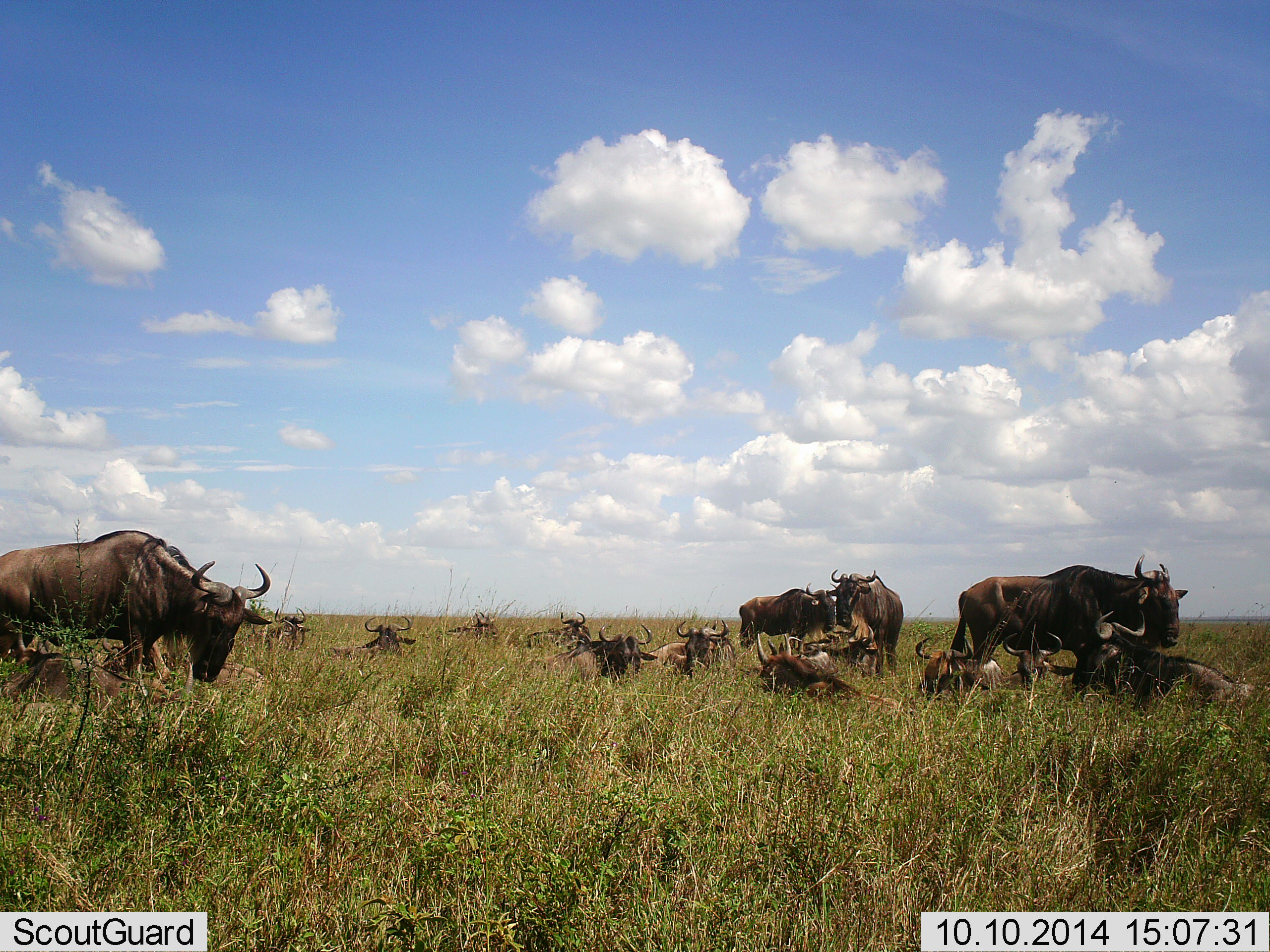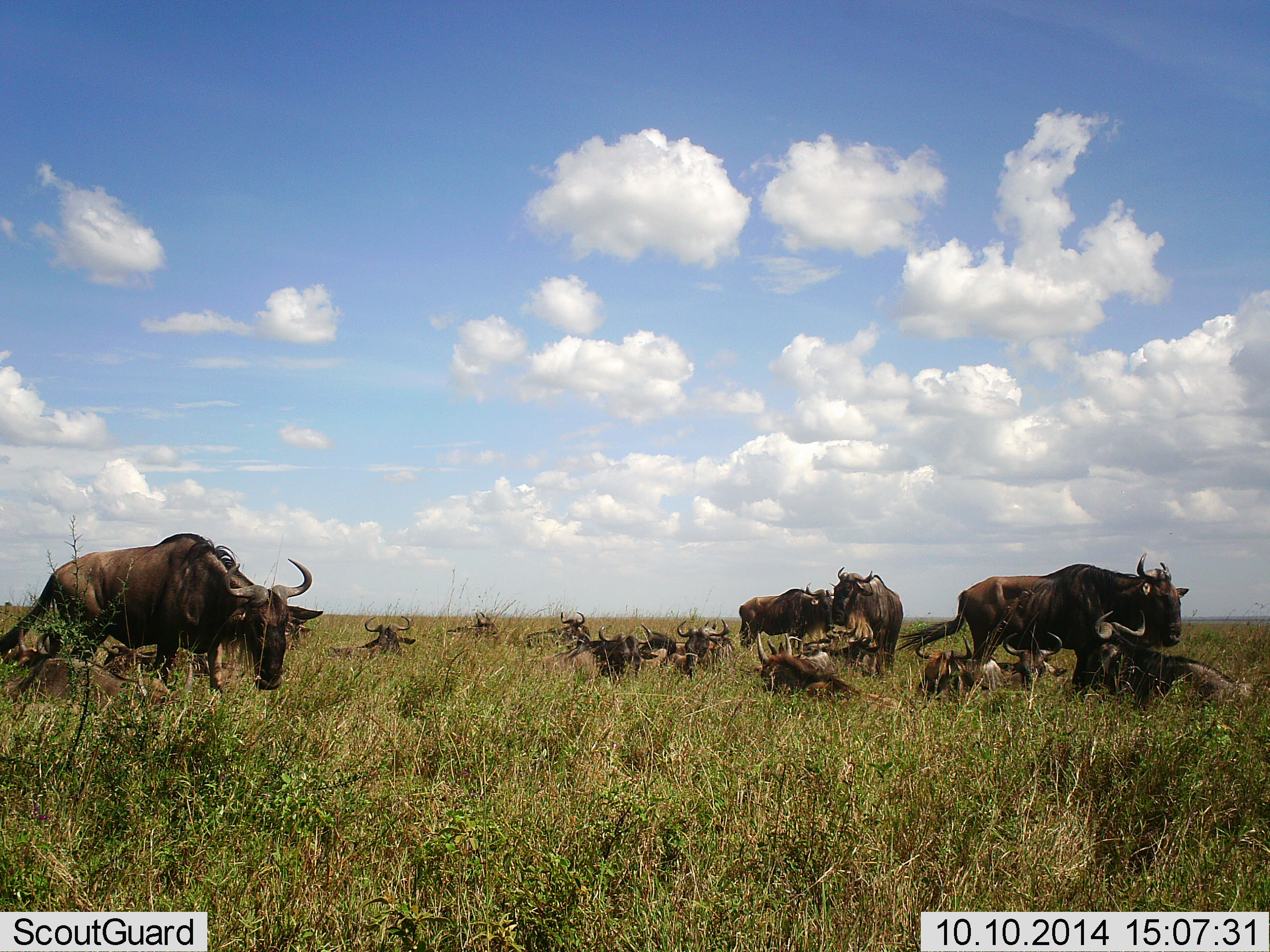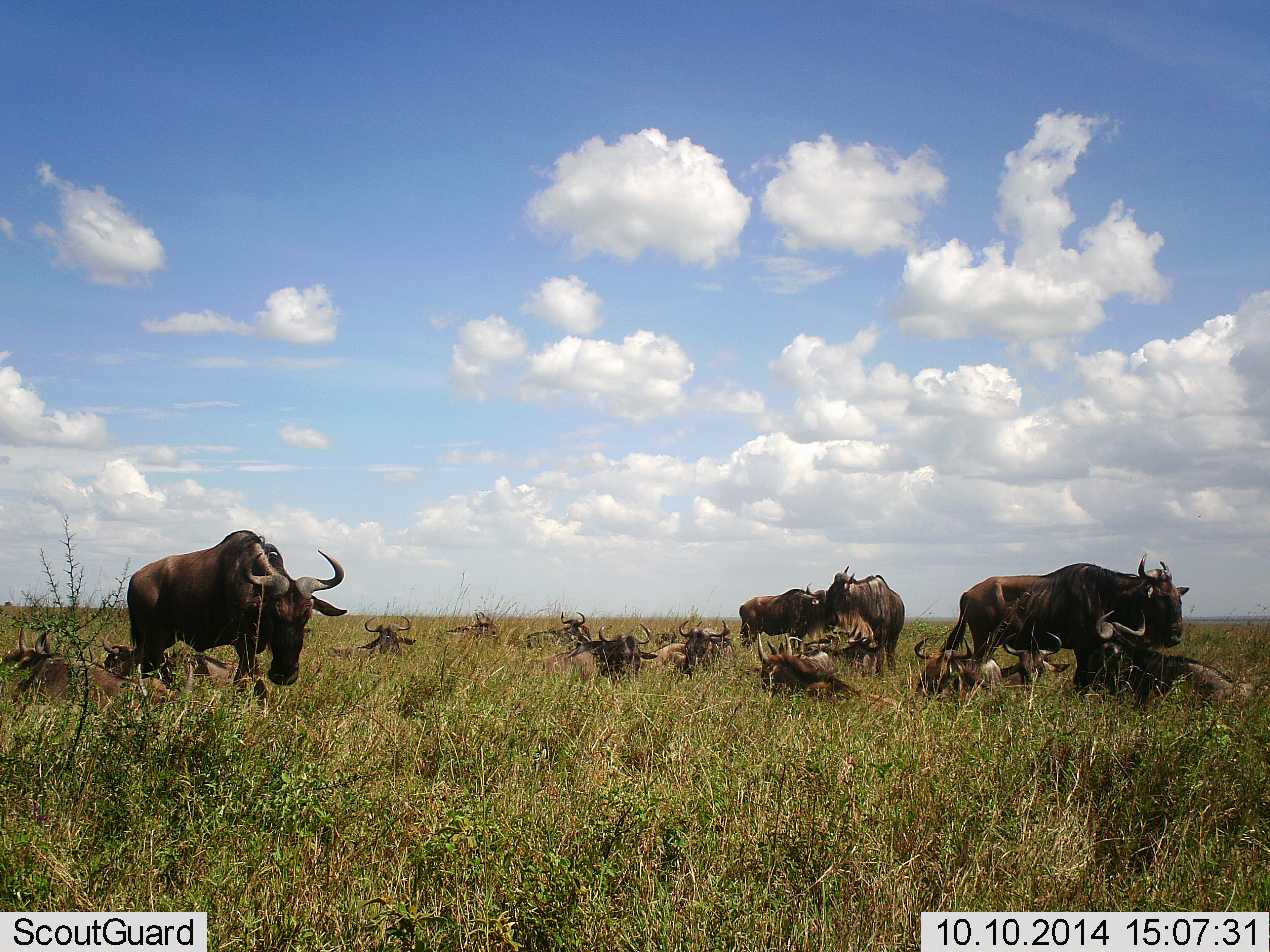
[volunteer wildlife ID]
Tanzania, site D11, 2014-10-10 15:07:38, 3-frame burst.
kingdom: Animalia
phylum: Chordata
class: Mammalia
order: Artiodactyla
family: Bovidae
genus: Connochaetes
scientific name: Connochaetes taurinus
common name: blue wildebeest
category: wildebeest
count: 11-50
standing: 92%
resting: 100%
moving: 25%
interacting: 0%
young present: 8%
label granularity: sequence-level